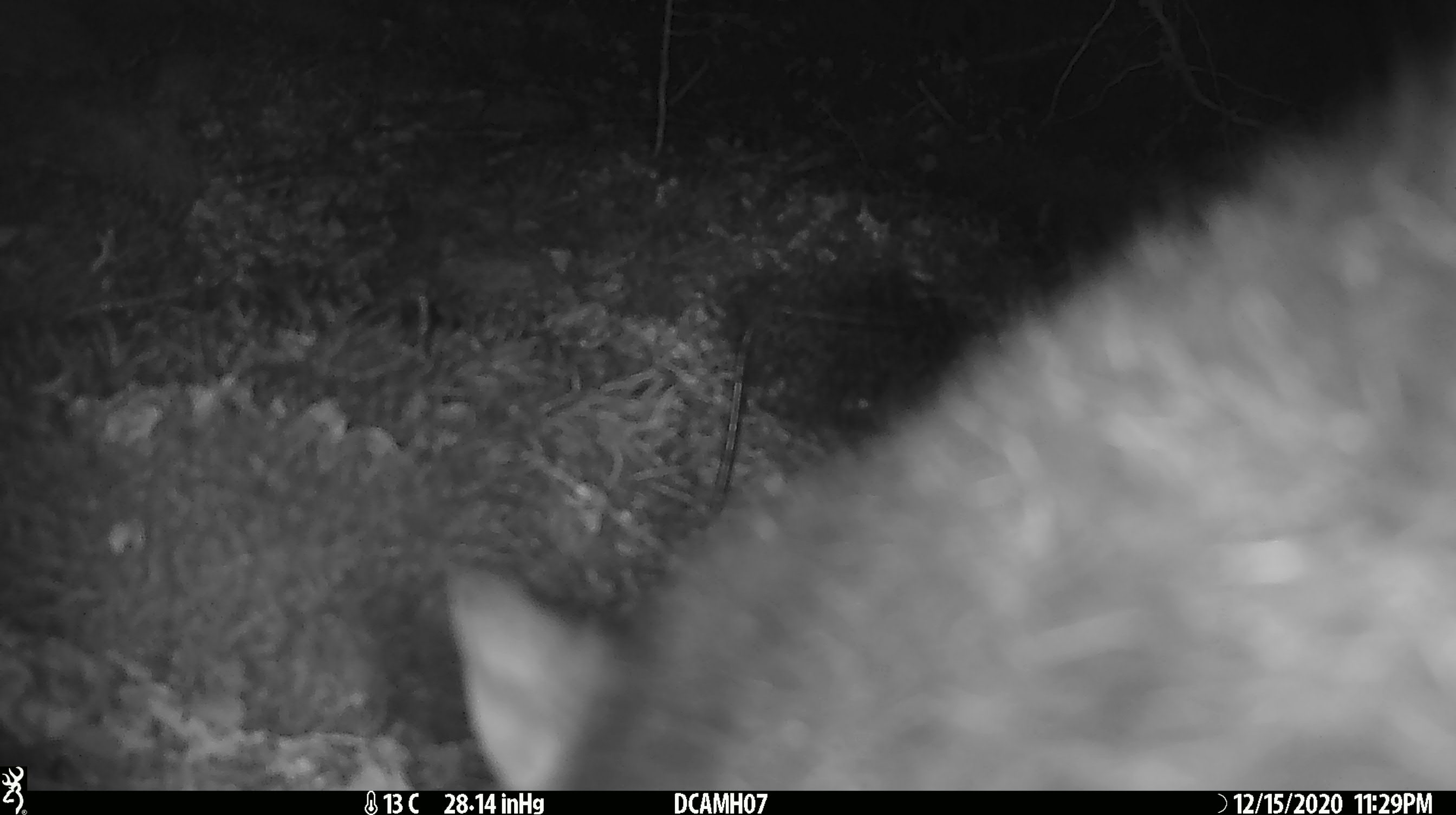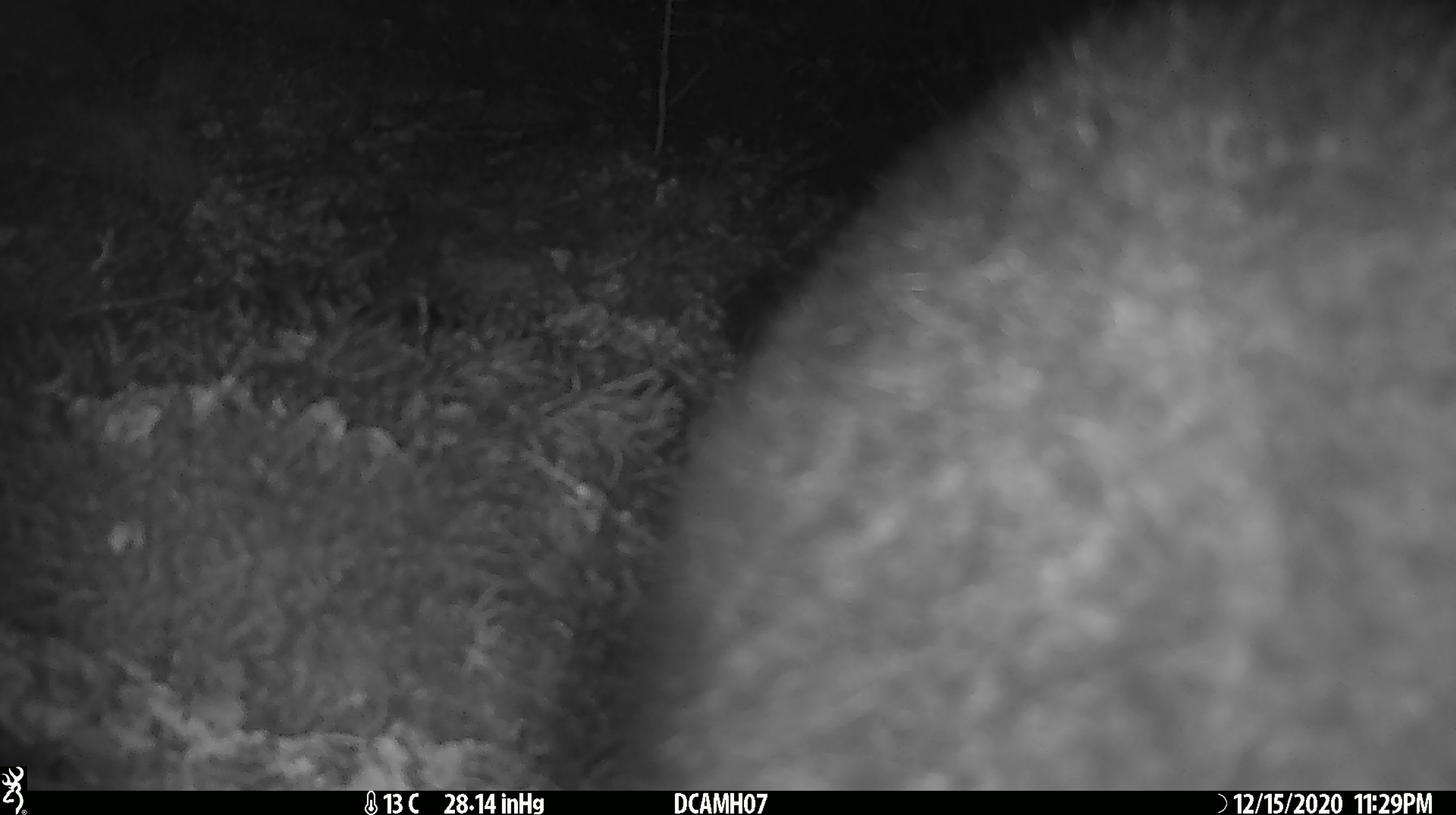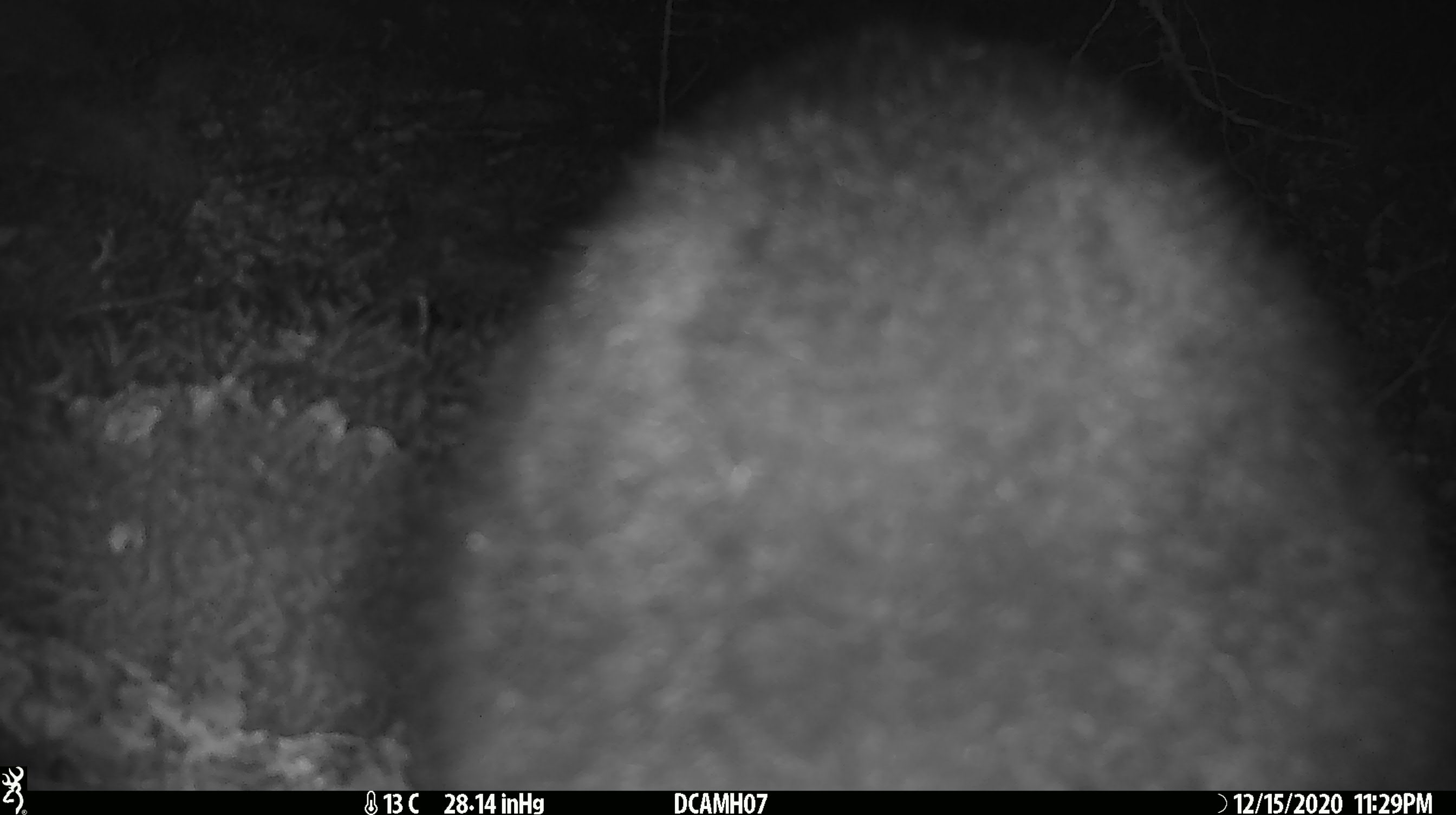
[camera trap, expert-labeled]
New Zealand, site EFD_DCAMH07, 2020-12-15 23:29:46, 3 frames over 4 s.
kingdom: Animalia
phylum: Chordata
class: Mammalia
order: Diprotodontia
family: Phalangeridae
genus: Trichosurus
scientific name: Trichosurus vulpecula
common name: common brushtail possum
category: possum